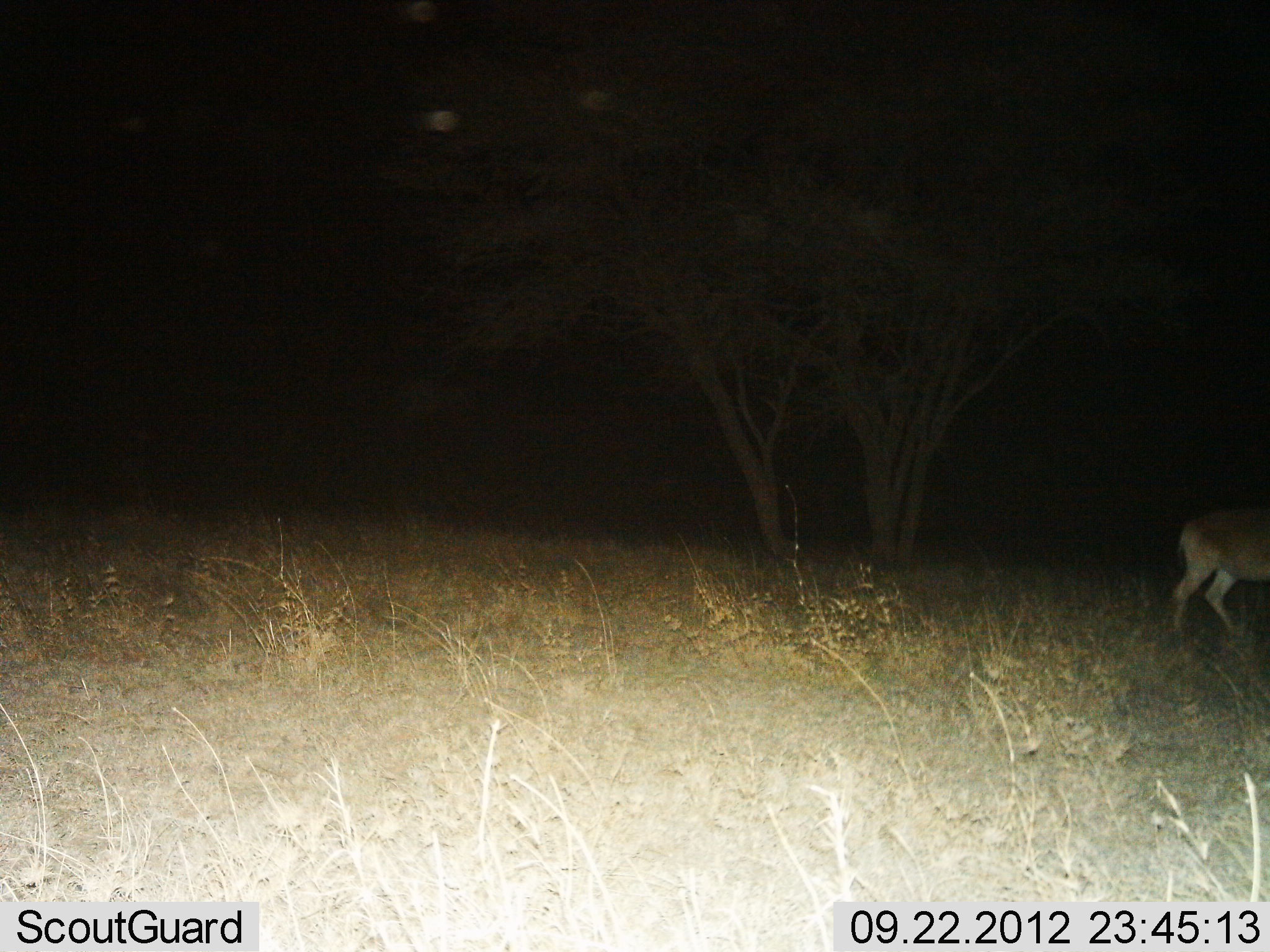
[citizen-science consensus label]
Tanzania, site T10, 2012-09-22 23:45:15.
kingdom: Animalia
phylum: Chordata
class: Mammalia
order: Artiodactyla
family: Bovidae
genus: Nanger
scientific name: Nanger granti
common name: grant's gazelle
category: gazellegrants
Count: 1.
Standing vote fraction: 60%.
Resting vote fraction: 0%.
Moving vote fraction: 40%.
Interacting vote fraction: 0%.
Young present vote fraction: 0%.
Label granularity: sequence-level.